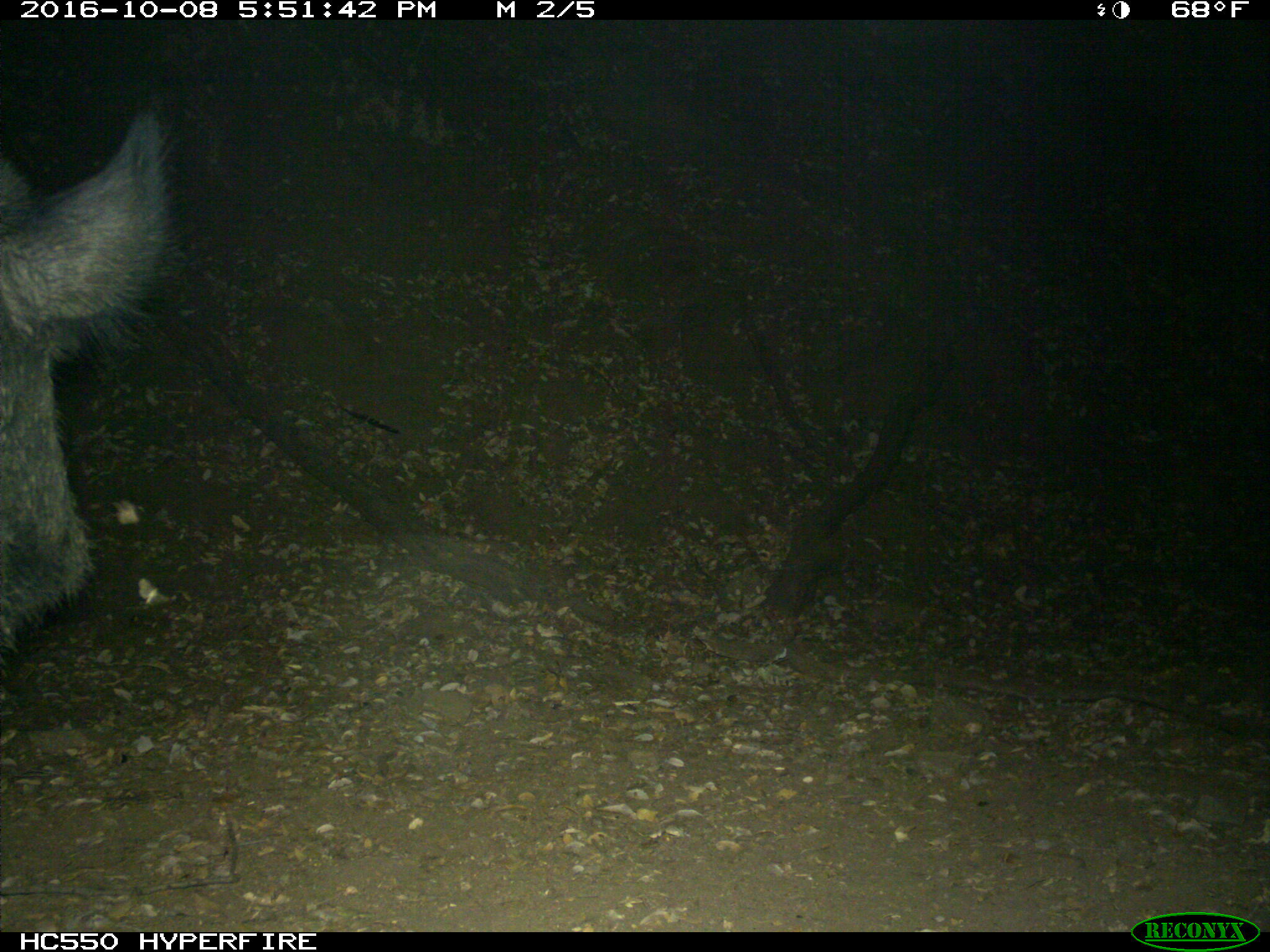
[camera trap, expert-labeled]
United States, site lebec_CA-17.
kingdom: Animalia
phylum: Chordata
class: Mammalia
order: Artiodactyla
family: Suidae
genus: Sus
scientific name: Sus scrofa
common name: wild boar